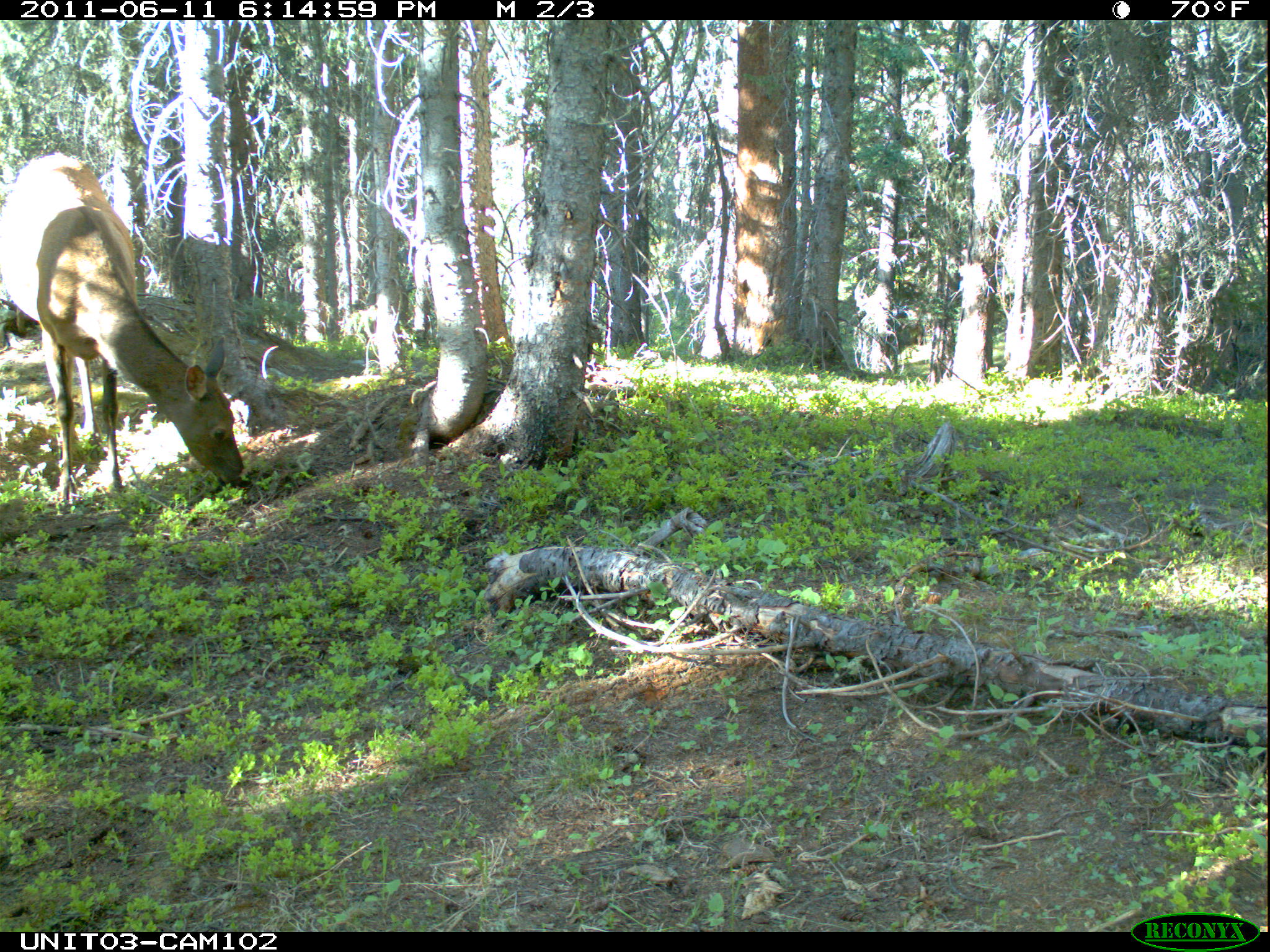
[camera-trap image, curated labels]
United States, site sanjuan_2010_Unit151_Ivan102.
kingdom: Animalia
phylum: Chordata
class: Mammalia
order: Artiodactyla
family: Cervidae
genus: Cervus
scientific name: Cervus elaphus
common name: red deer